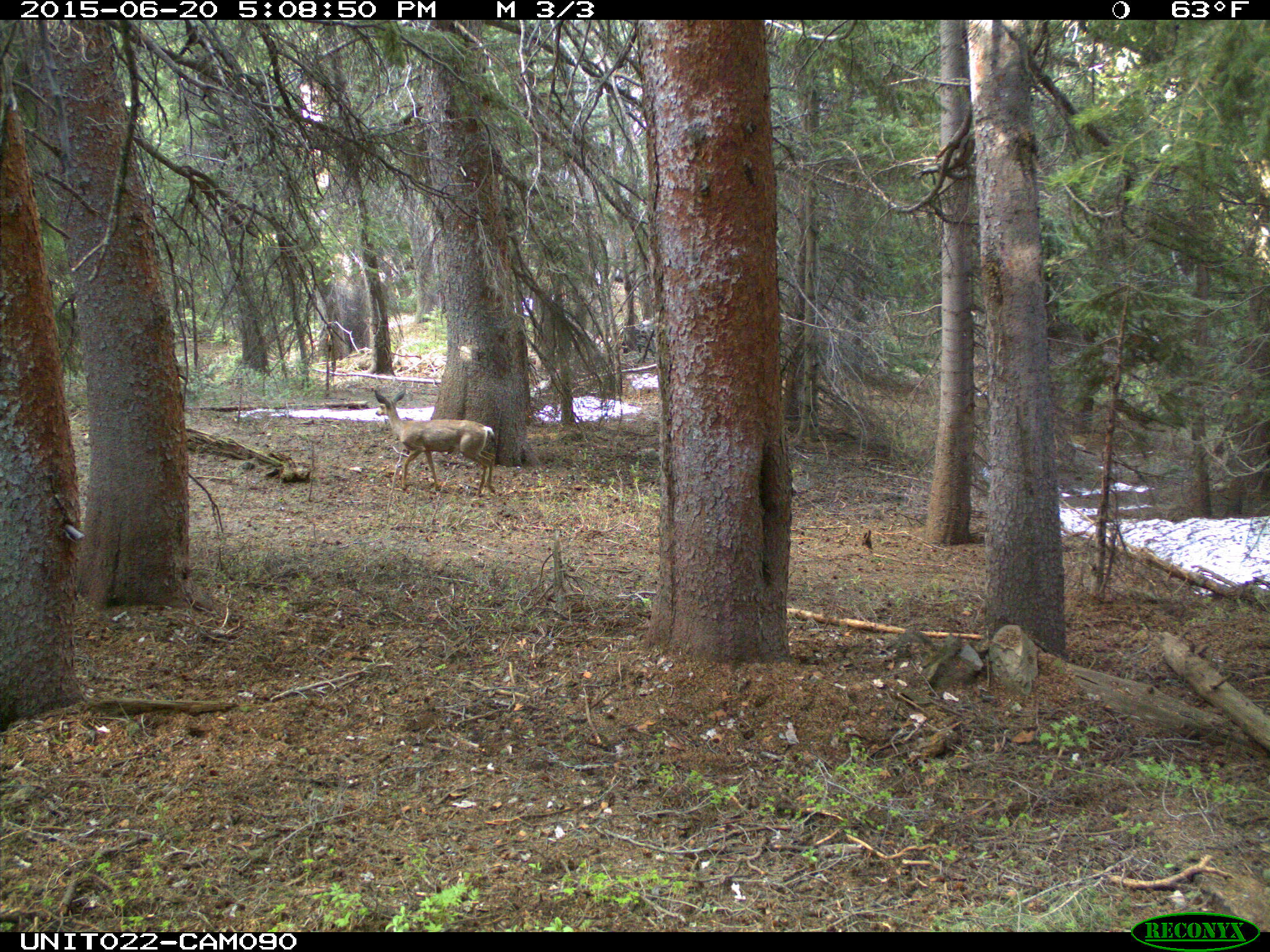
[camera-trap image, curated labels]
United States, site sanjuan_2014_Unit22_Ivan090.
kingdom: Animalia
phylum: Chordata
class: Mammalia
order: Artiodactyla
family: Cervidae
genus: Odocoileus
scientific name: Odocoileus hemionus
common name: mule deer